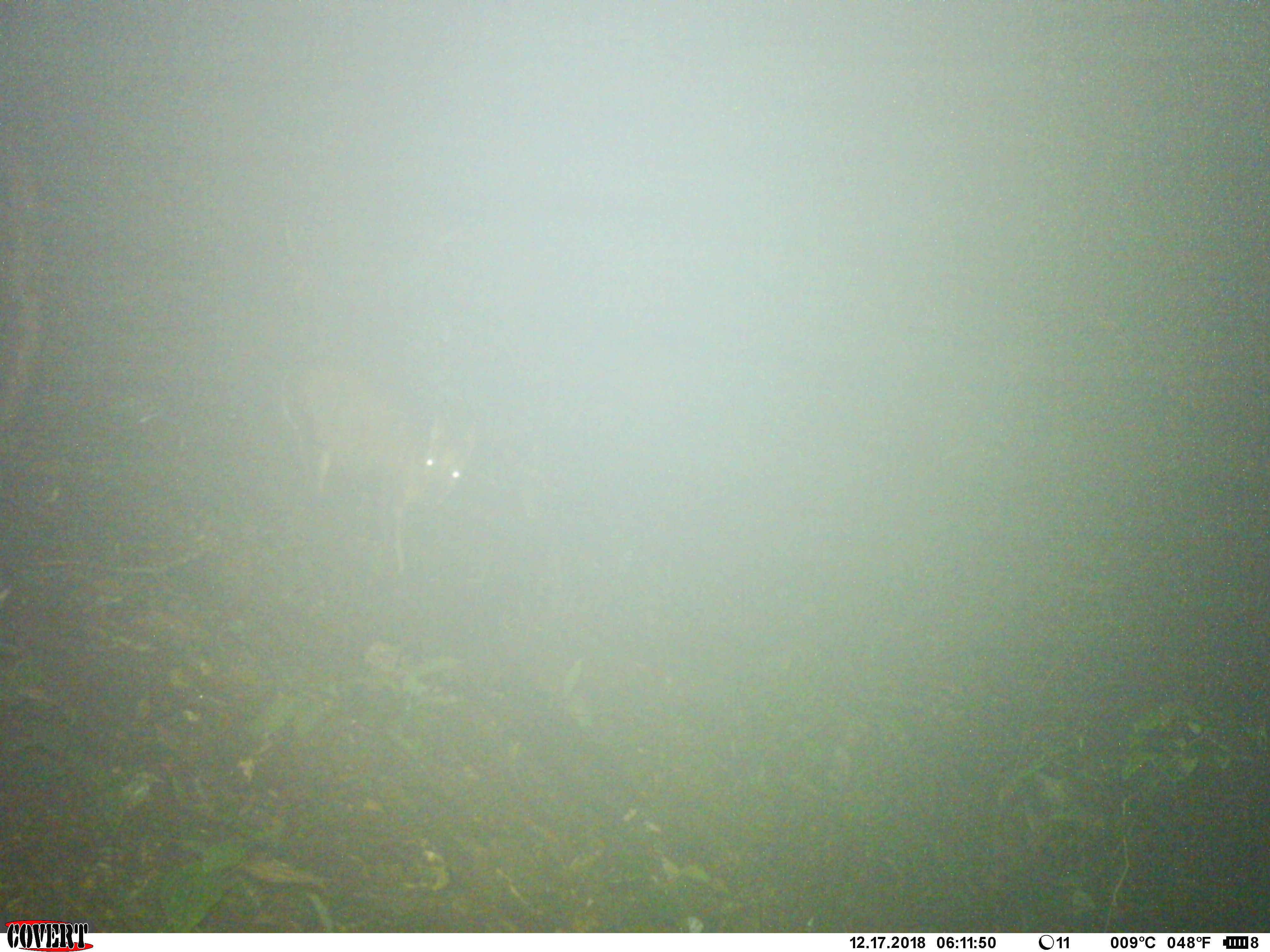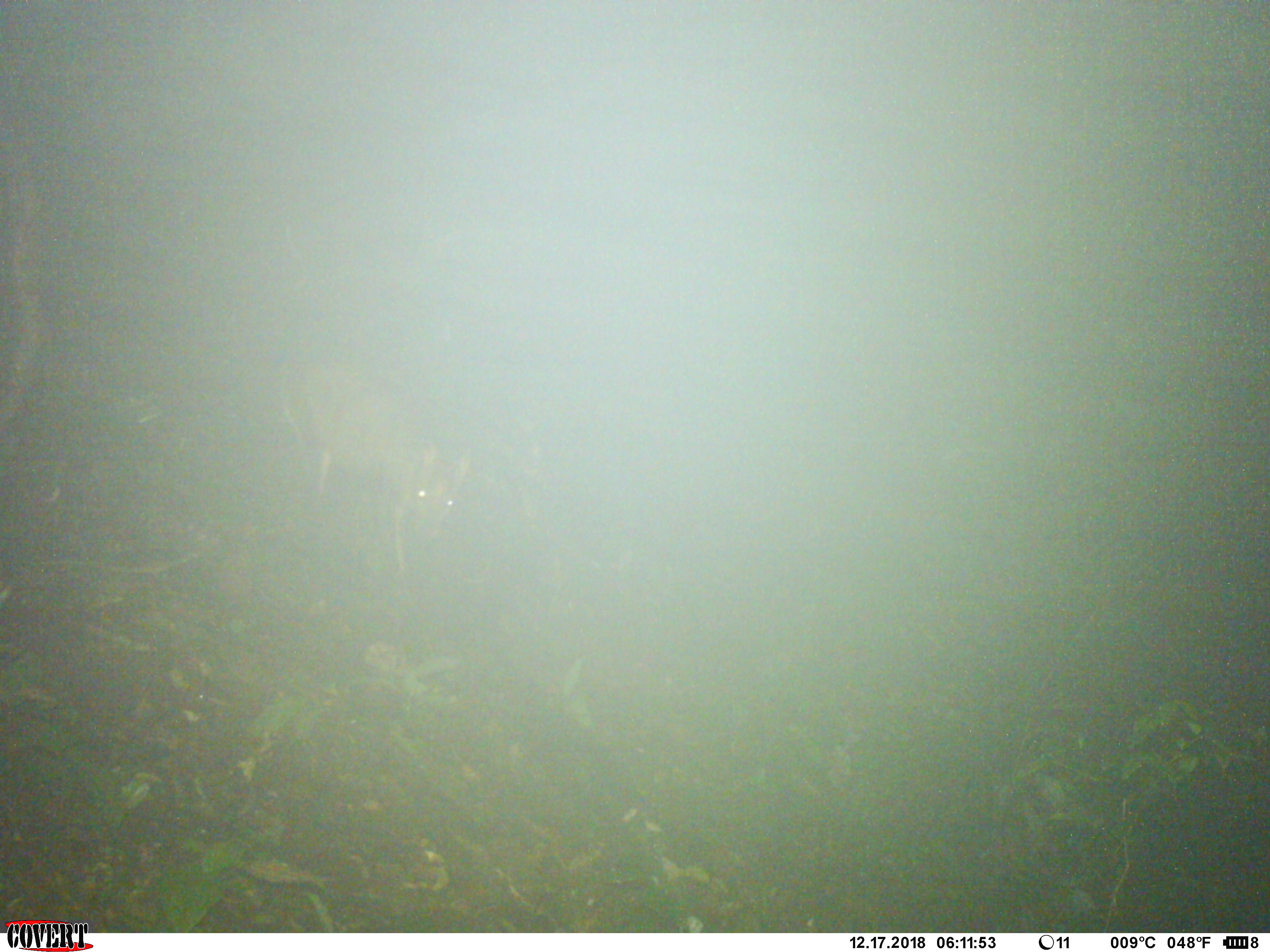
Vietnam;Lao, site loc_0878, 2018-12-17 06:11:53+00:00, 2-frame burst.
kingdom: Animalia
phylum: Chordata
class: Mammalia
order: Artiodactyla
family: Cervidae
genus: Muntiacus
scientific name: Muntiacus rooseveltorum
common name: roosevelt's muntjac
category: roosevelts muntjac group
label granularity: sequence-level